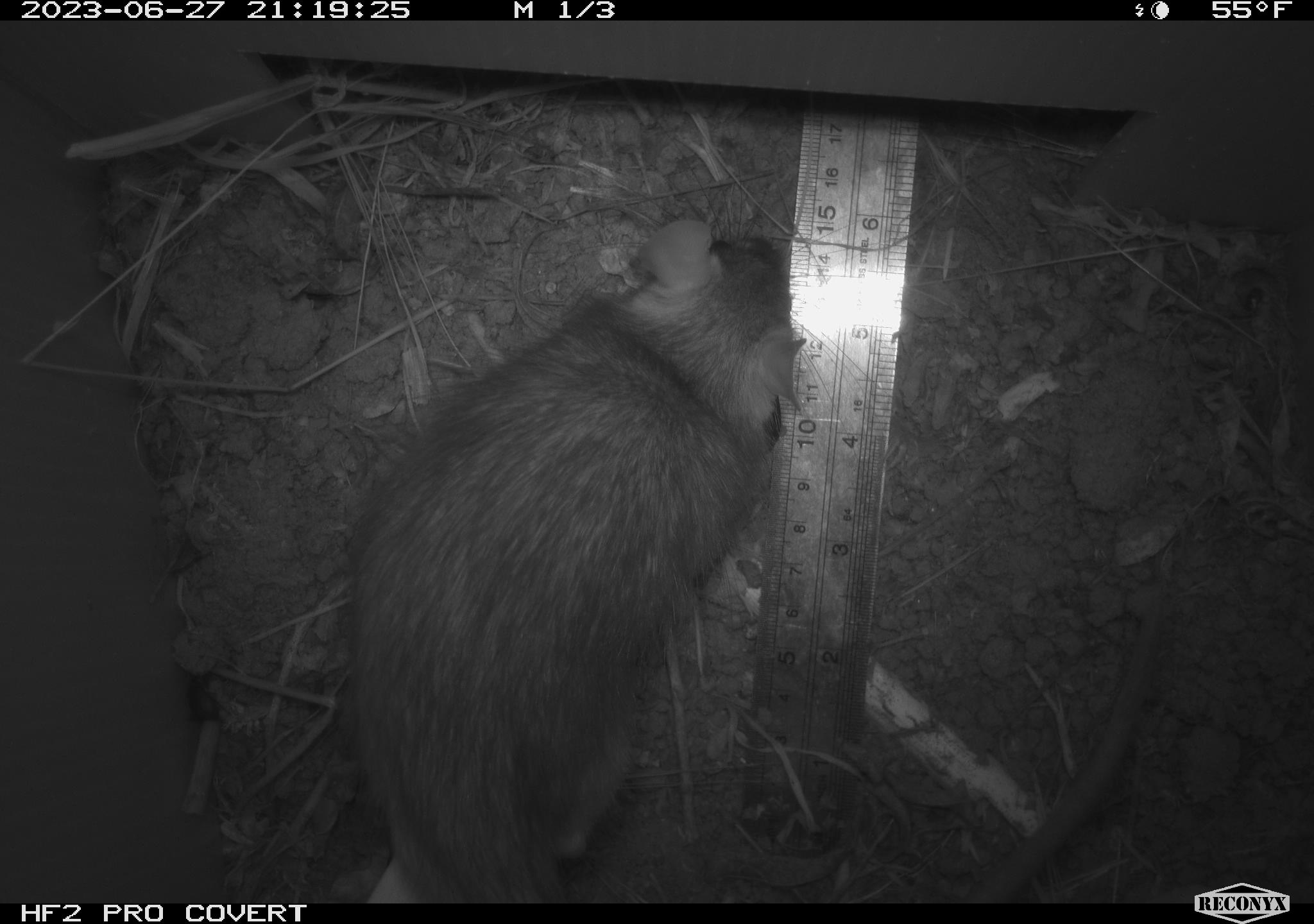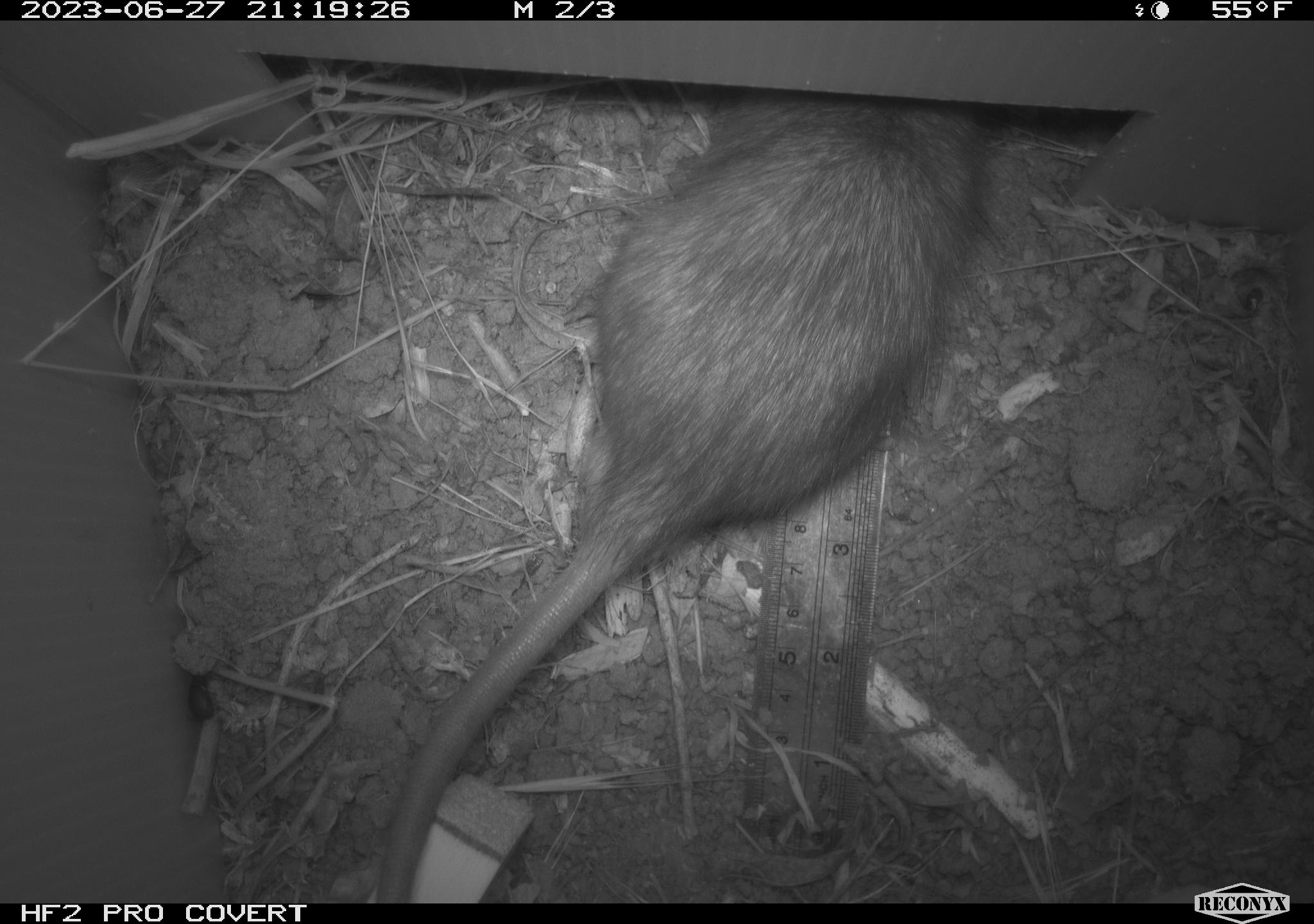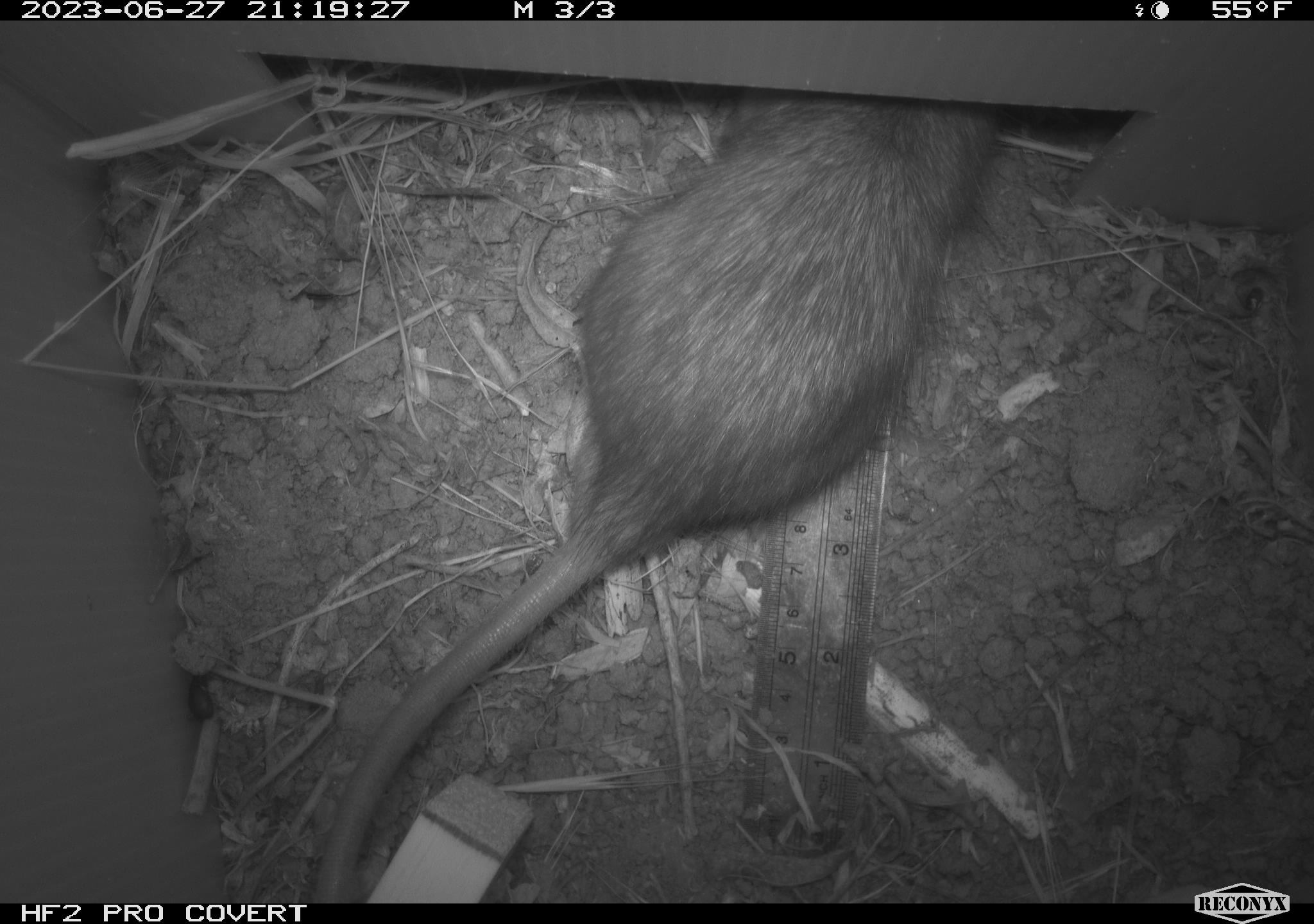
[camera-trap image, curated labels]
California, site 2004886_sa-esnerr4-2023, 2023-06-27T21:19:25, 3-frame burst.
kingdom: Animalia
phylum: Chordata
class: Mammalia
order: Rodentia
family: Muridae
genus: Rattus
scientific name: Rattus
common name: rat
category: rattus species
Rattus species (rat) (Rattus).